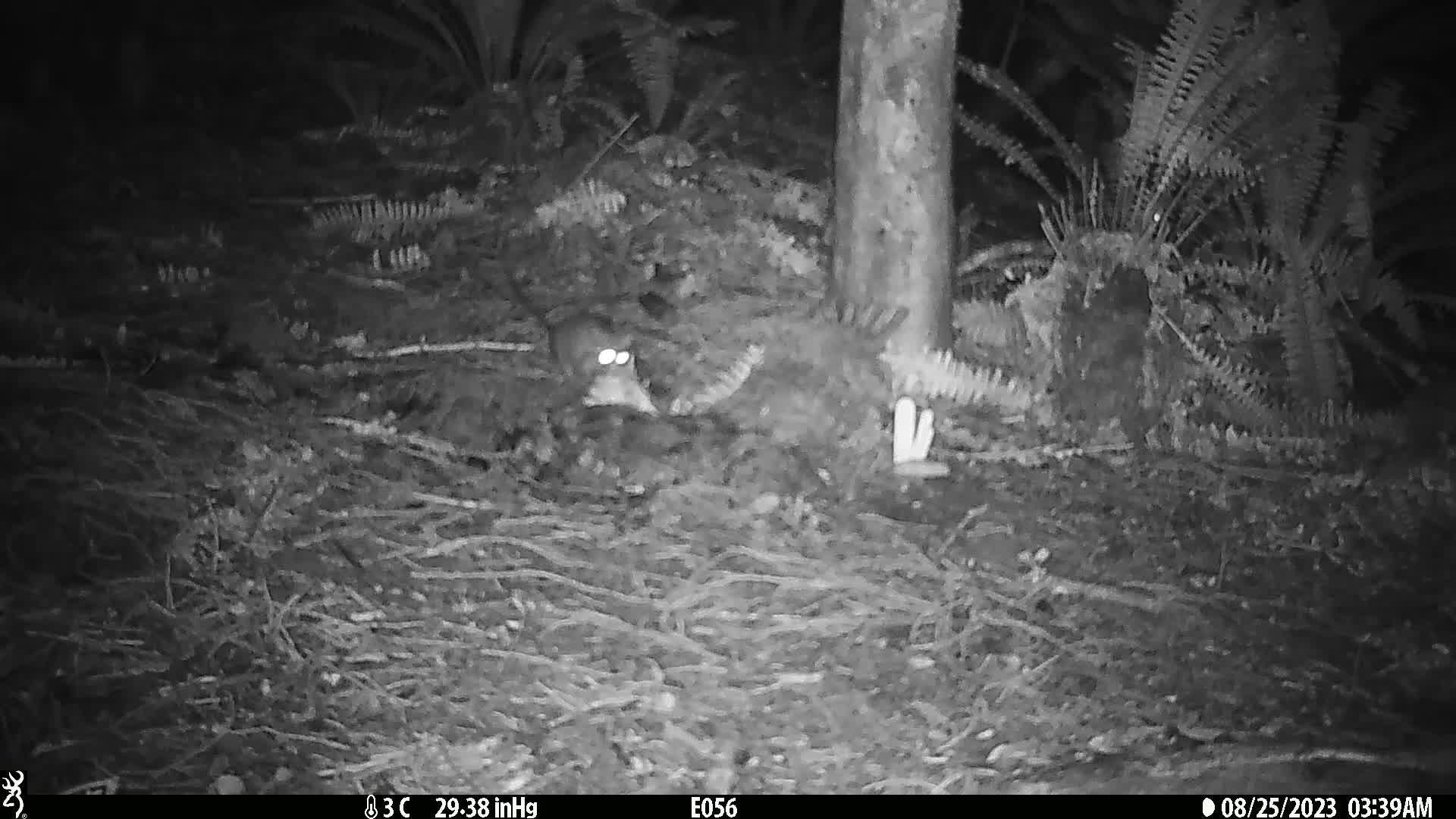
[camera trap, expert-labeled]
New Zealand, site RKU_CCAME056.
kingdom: Animalia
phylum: Chordata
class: Mammalia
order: Rodentia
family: Muridae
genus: Rattus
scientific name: Rattus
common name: rat